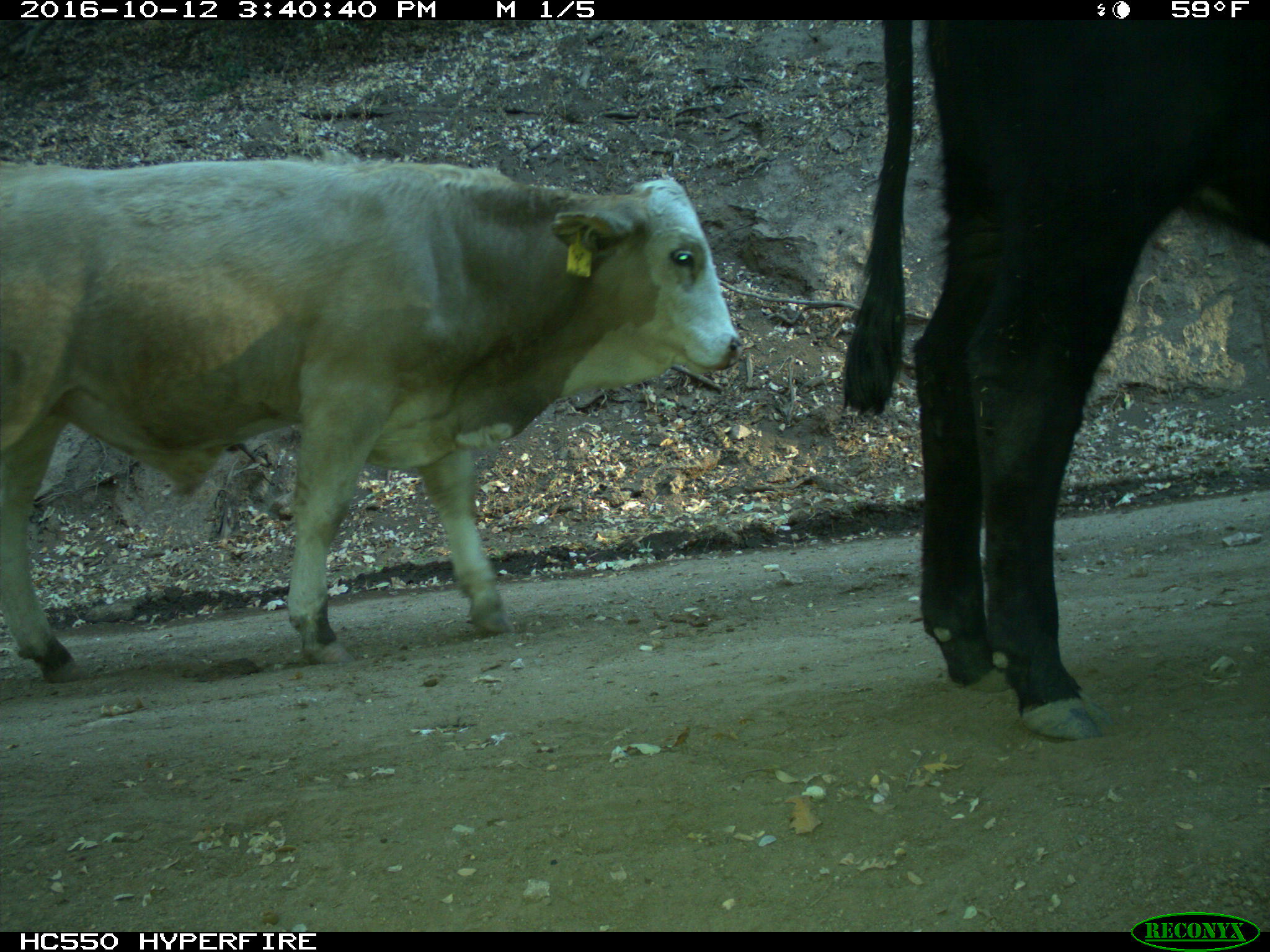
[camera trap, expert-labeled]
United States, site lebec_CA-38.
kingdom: Animalia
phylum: Chordata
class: Mammalia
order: Artiodactyla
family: Bovidae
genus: Bos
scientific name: Bos taurus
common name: domestic cow